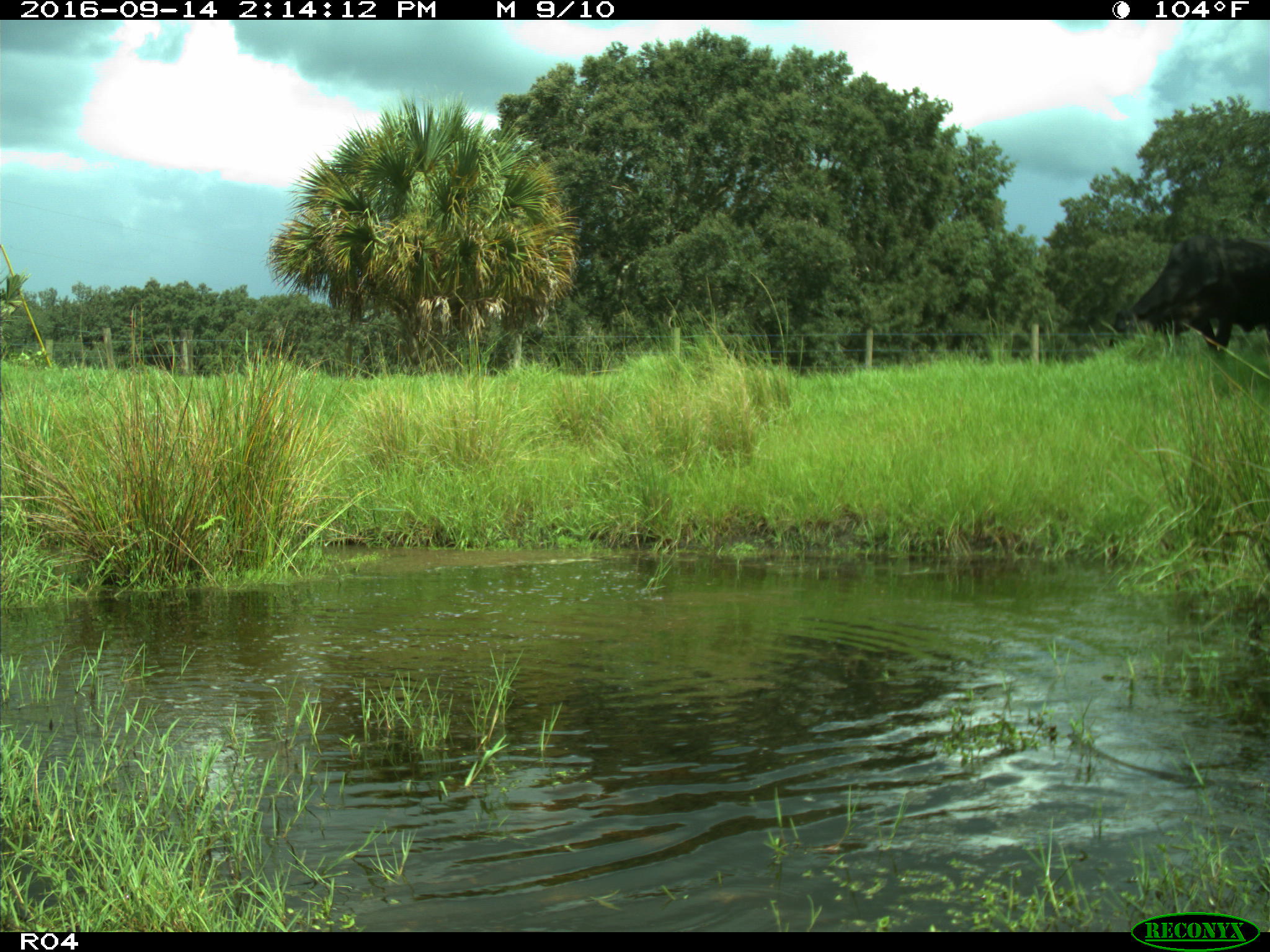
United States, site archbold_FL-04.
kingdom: Animalia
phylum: Chordata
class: Mammalia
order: Artiodactyla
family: Bovidae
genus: Bos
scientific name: Bos taurus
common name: domestic cow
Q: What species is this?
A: Bos taurus (domestic cow).